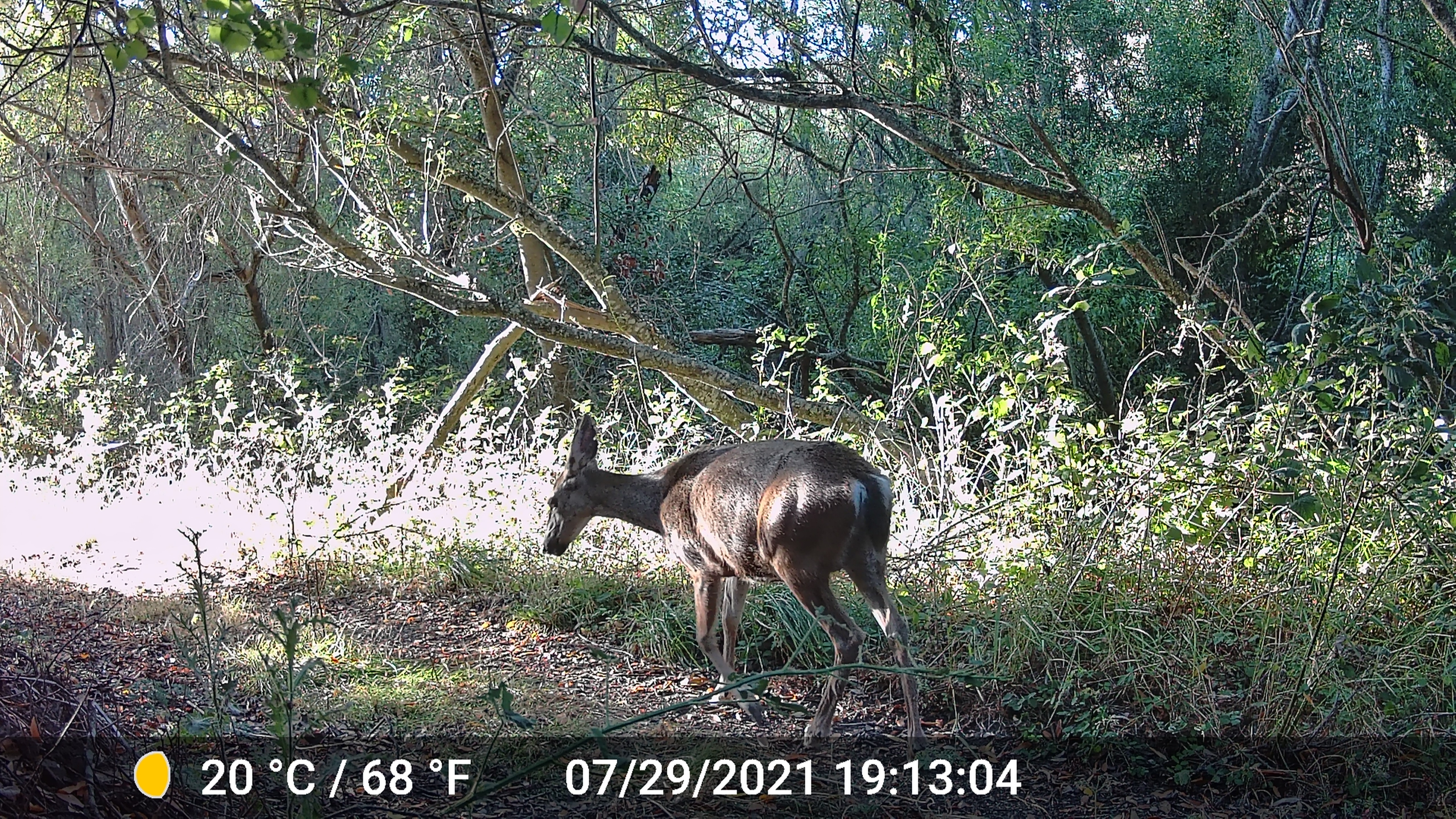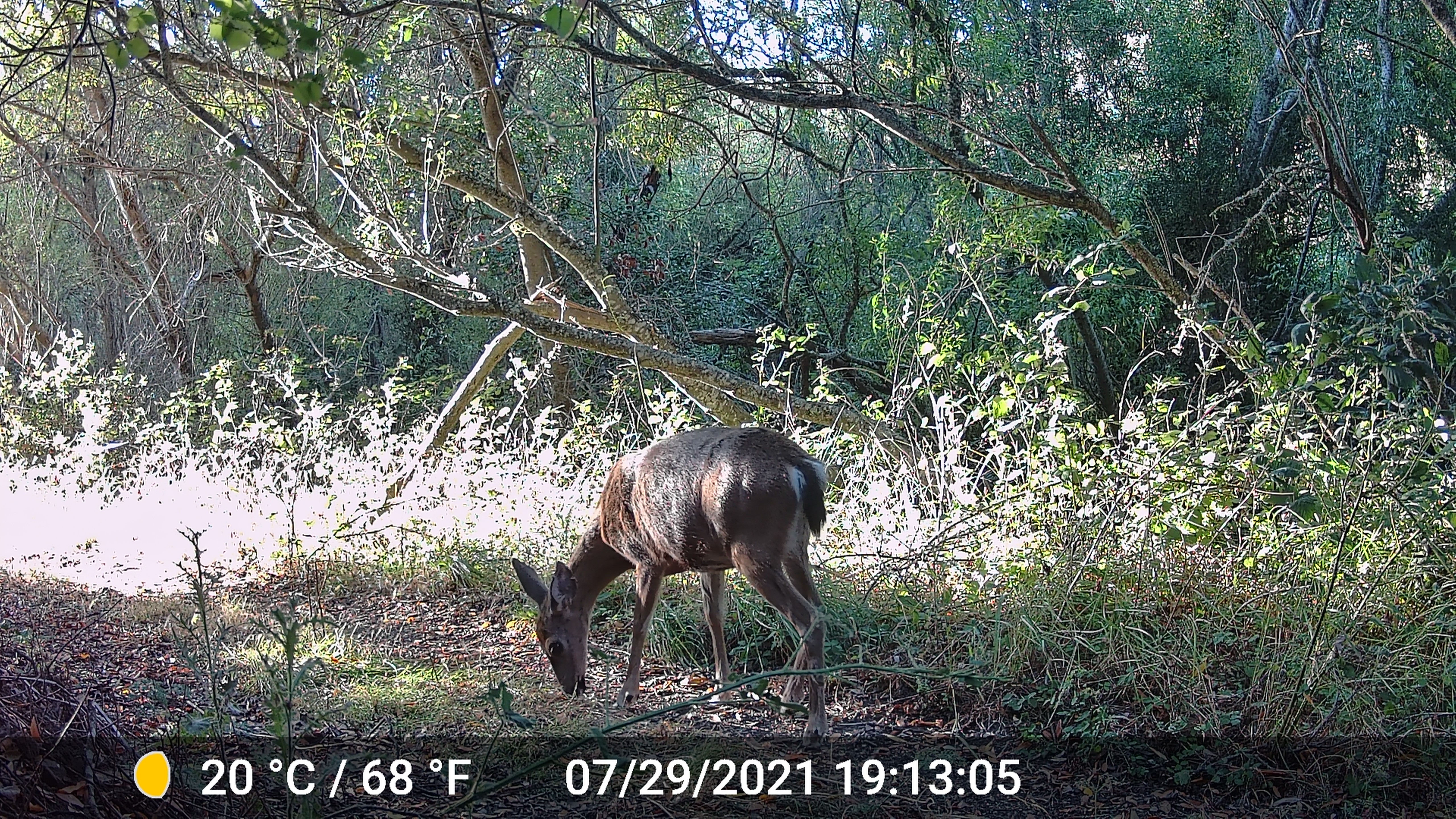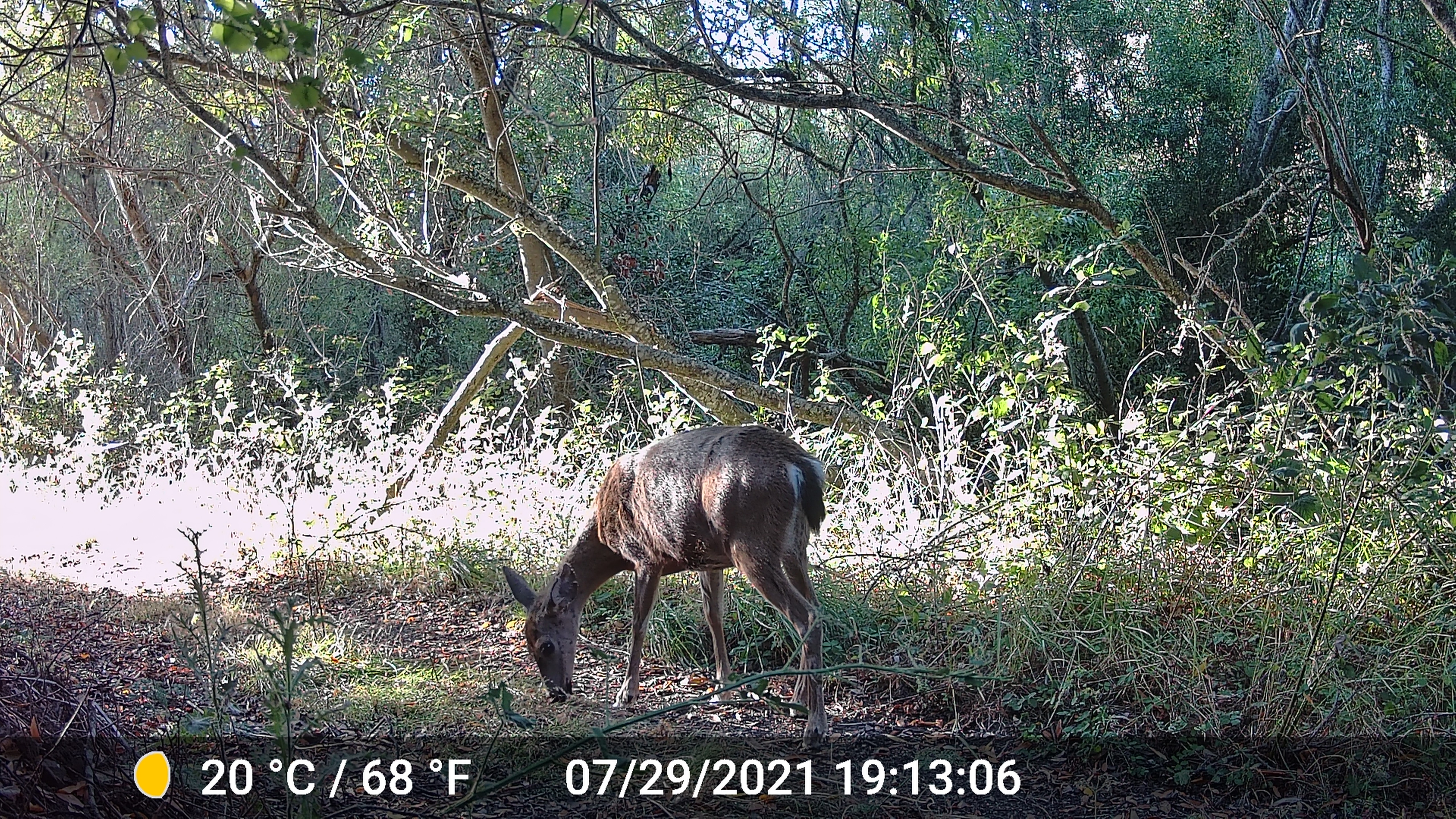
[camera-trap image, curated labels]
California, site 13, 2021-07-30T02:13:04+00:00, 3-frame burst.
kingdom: Animalia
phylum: Chordata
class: Mammalia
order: Artiodactyla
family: Cervidae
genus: Odocoileus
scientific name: Odocoileus hemionus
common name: mule deer